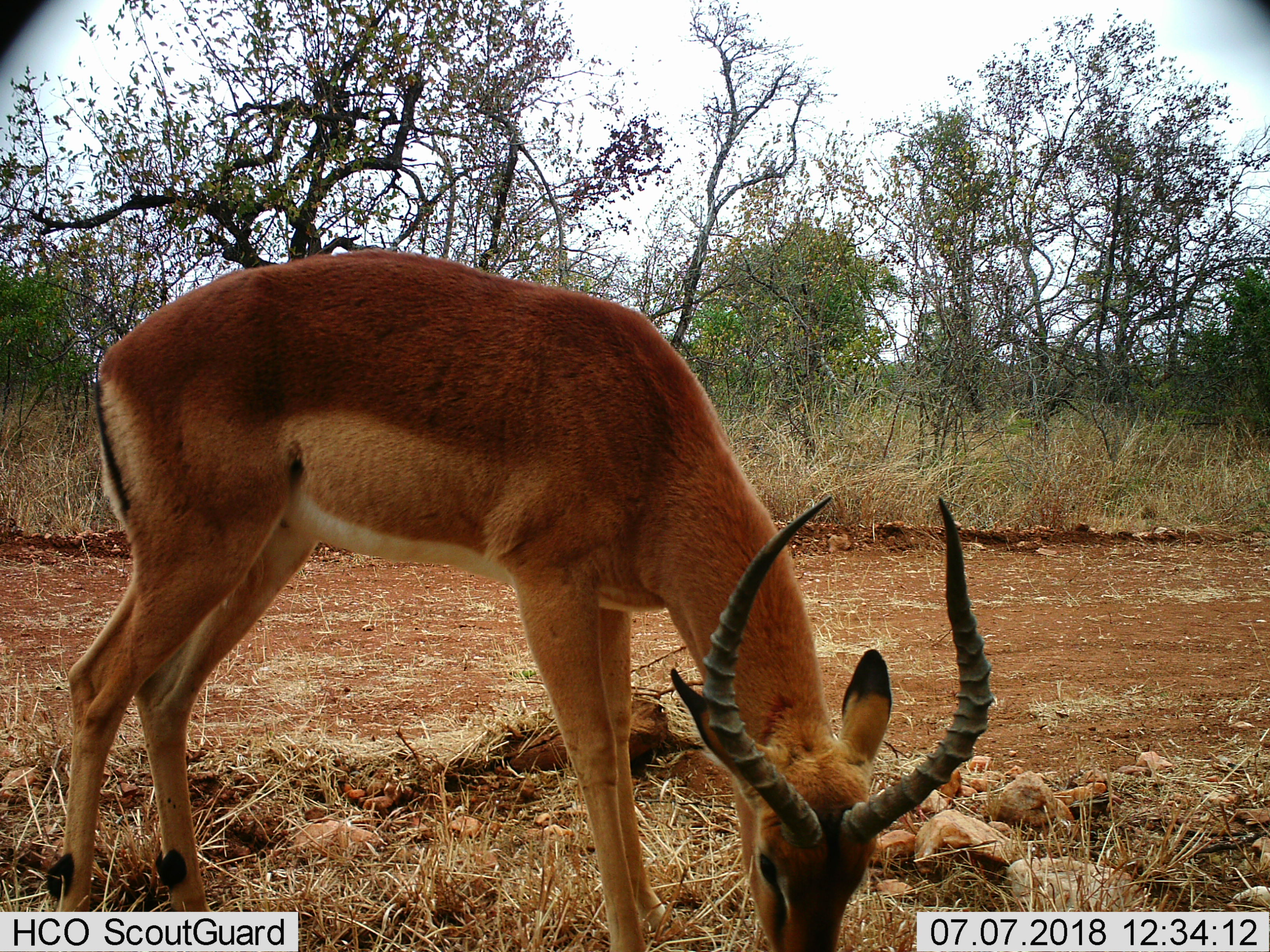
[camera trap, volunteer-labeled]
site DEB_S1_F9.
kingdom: Animalia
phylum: Chordata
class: Mammalia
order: Artiodactyla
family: Bovidae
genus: Aepyceros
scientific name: Aepyceros melampus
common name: impala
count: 1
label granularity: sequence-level